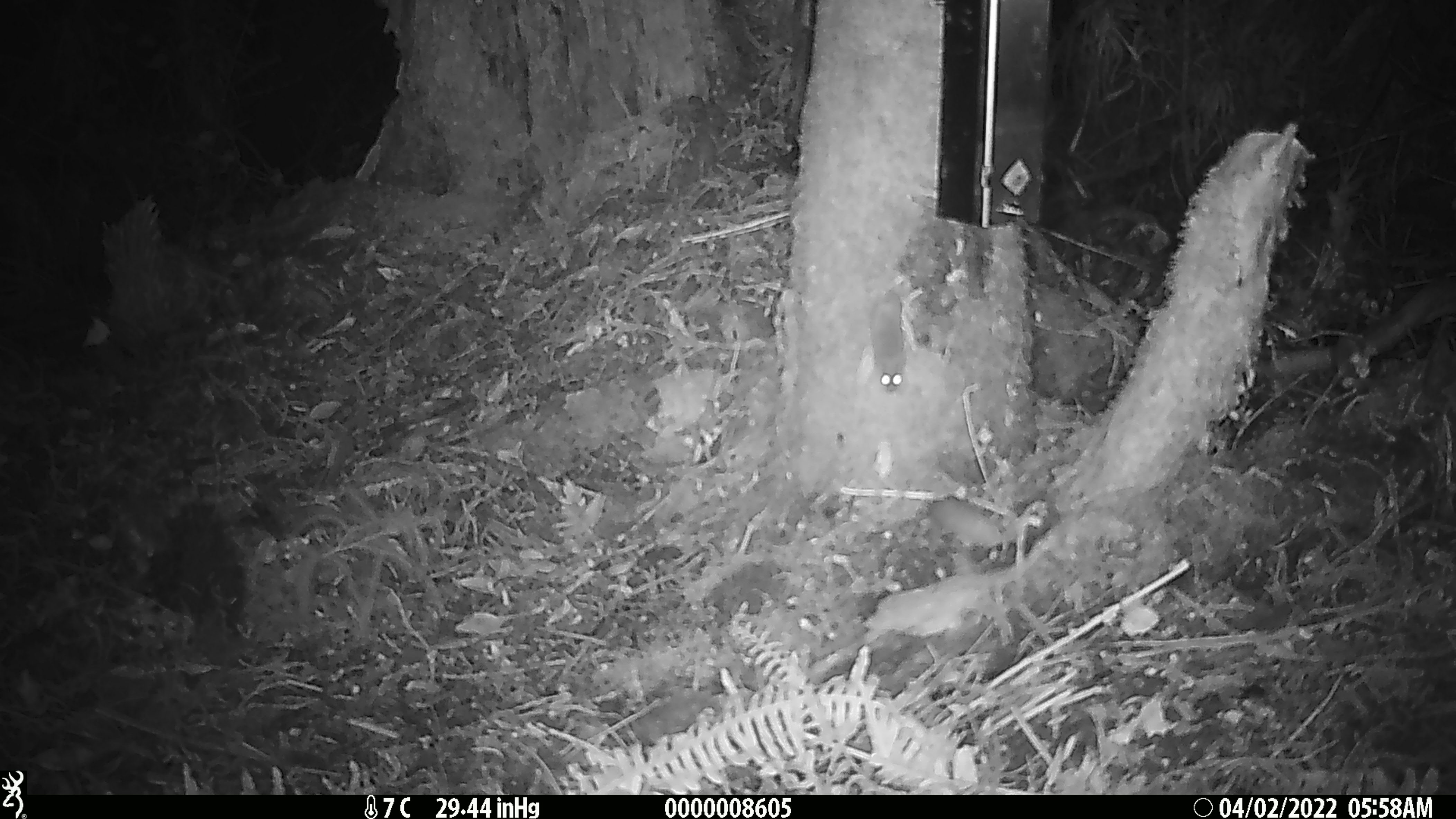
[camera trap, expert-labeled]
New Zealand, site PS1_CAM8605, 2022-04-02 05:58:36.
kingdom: Animalia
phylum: Chordata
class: Mammalia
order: Rodentia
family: Muridae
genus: Mus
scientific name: Mus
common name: mouse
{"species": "mouse (Mus)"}